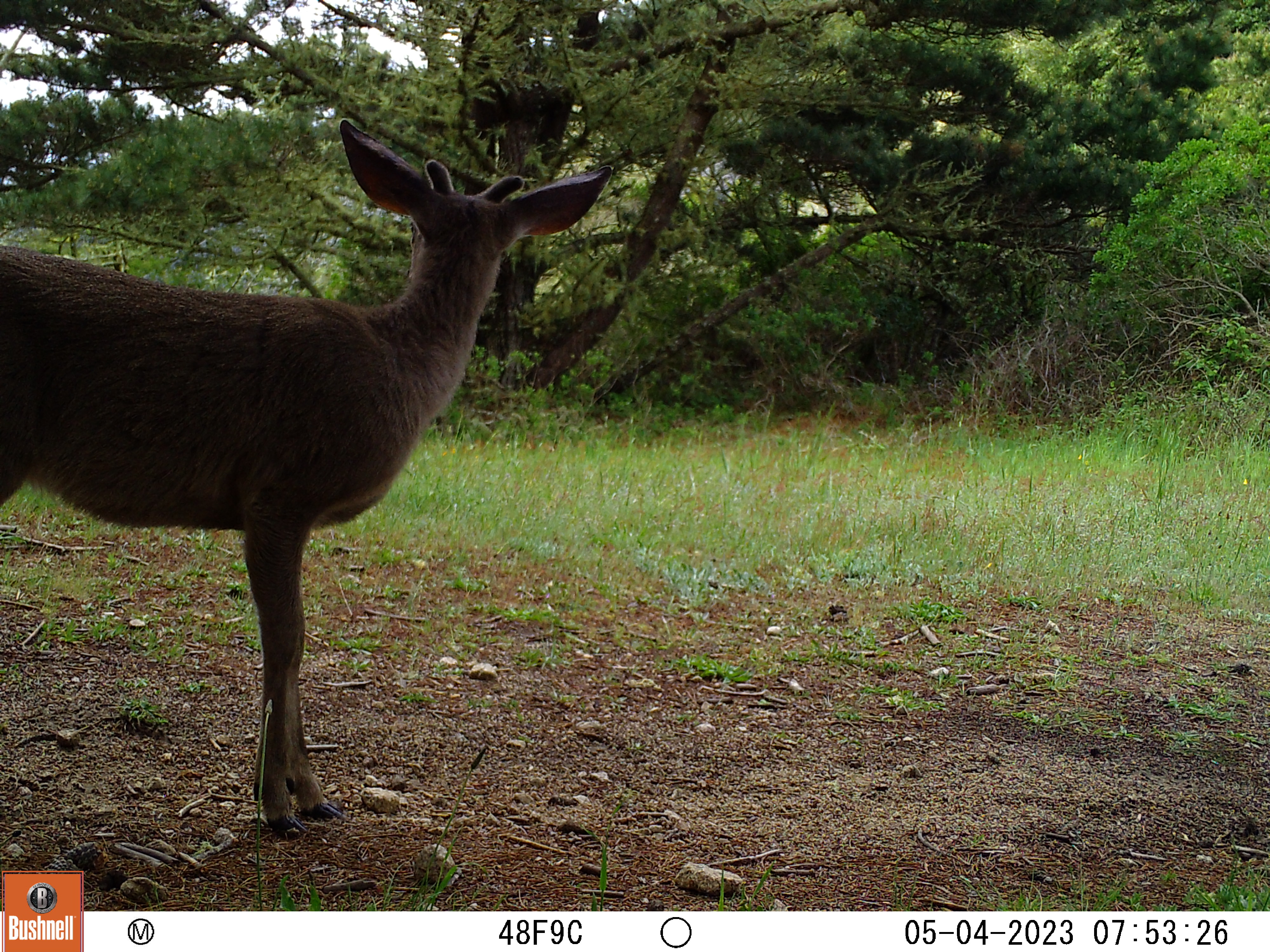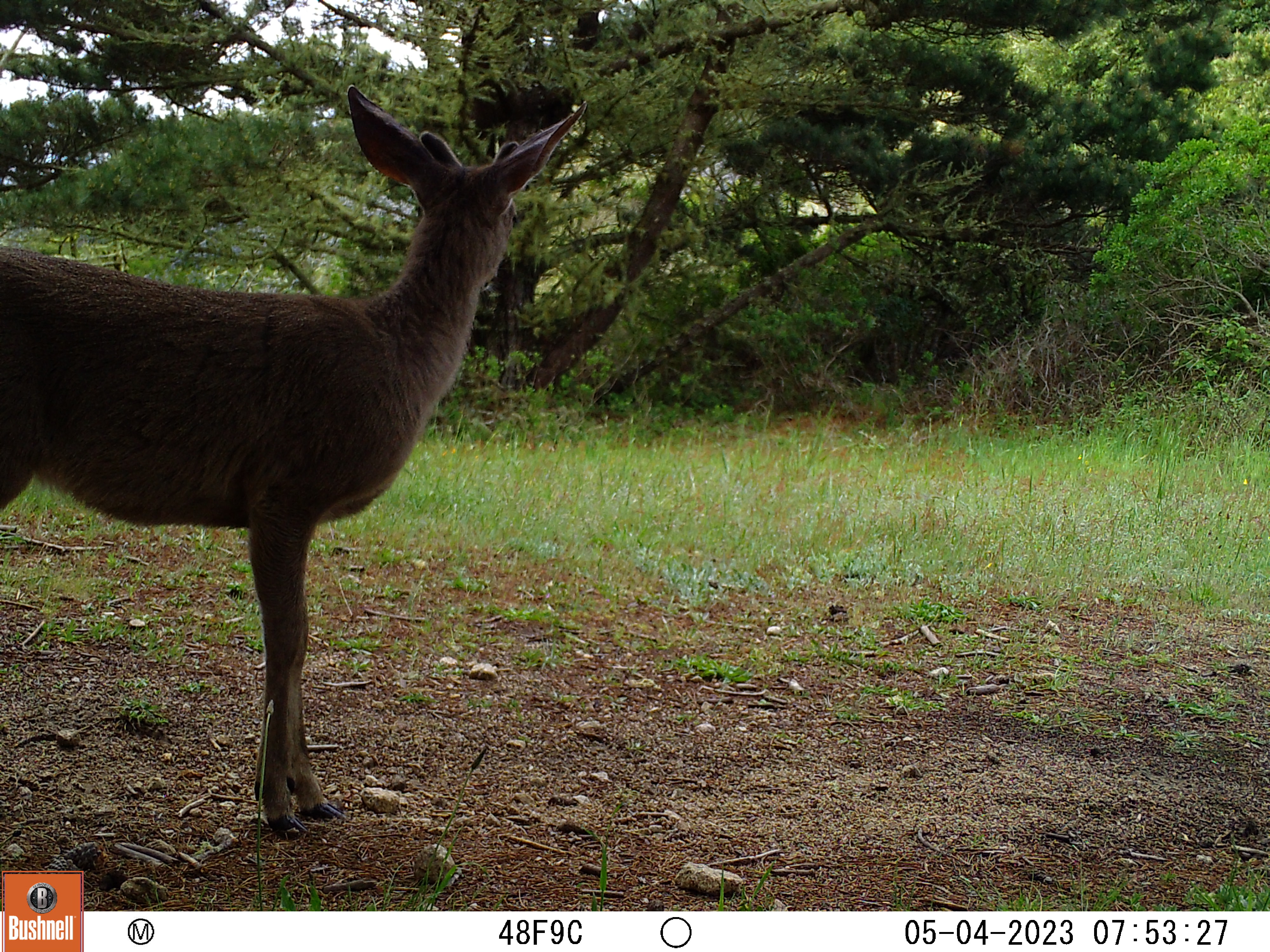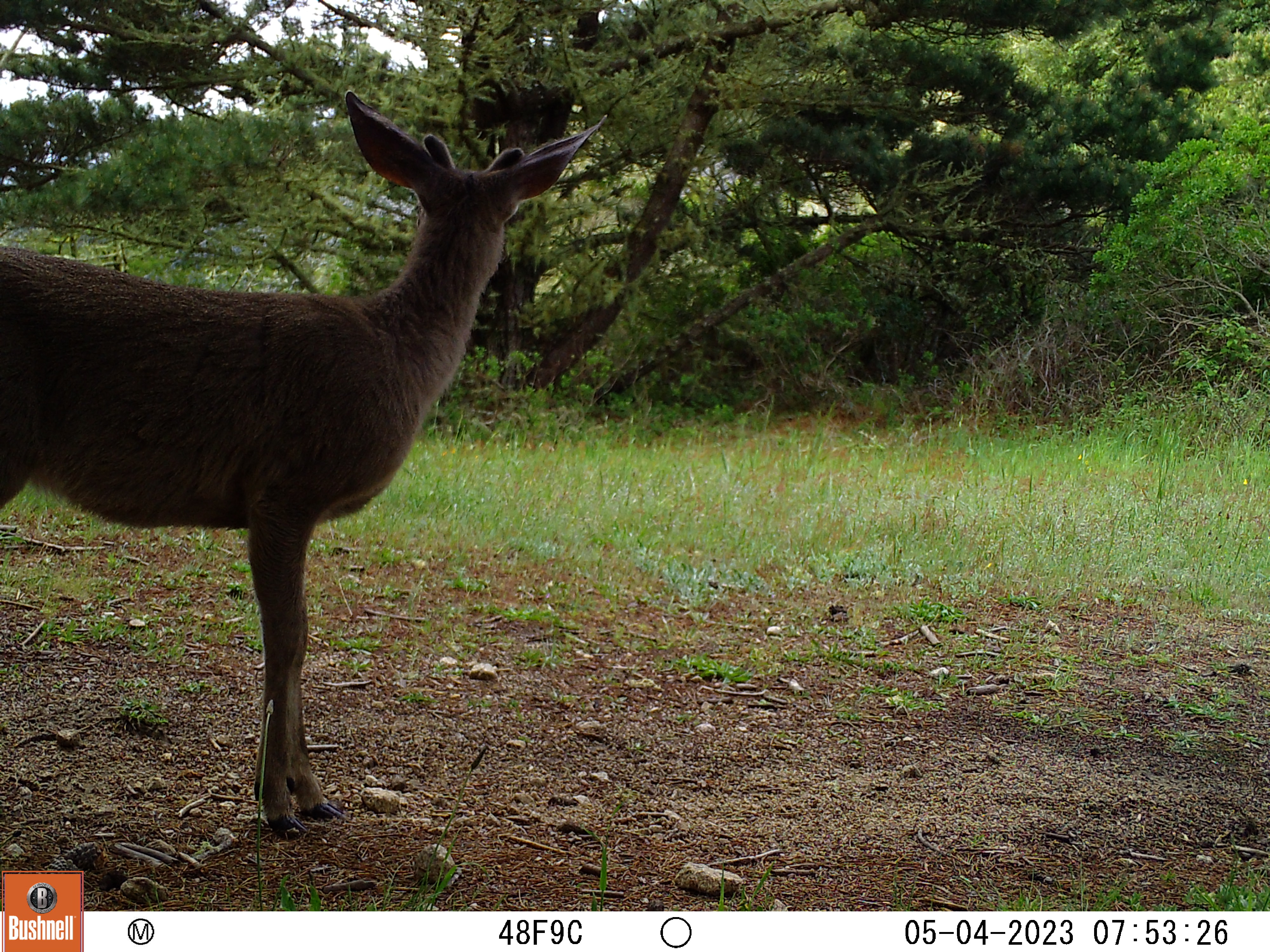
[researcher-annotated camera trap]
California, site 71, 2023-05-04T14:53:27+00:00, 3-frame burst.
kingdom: Animalia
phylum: Chordata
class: Mammalia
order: Artiodactyla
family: Cervidae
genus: Odocoileus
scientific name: Odocoileus hemionus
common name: mule deer